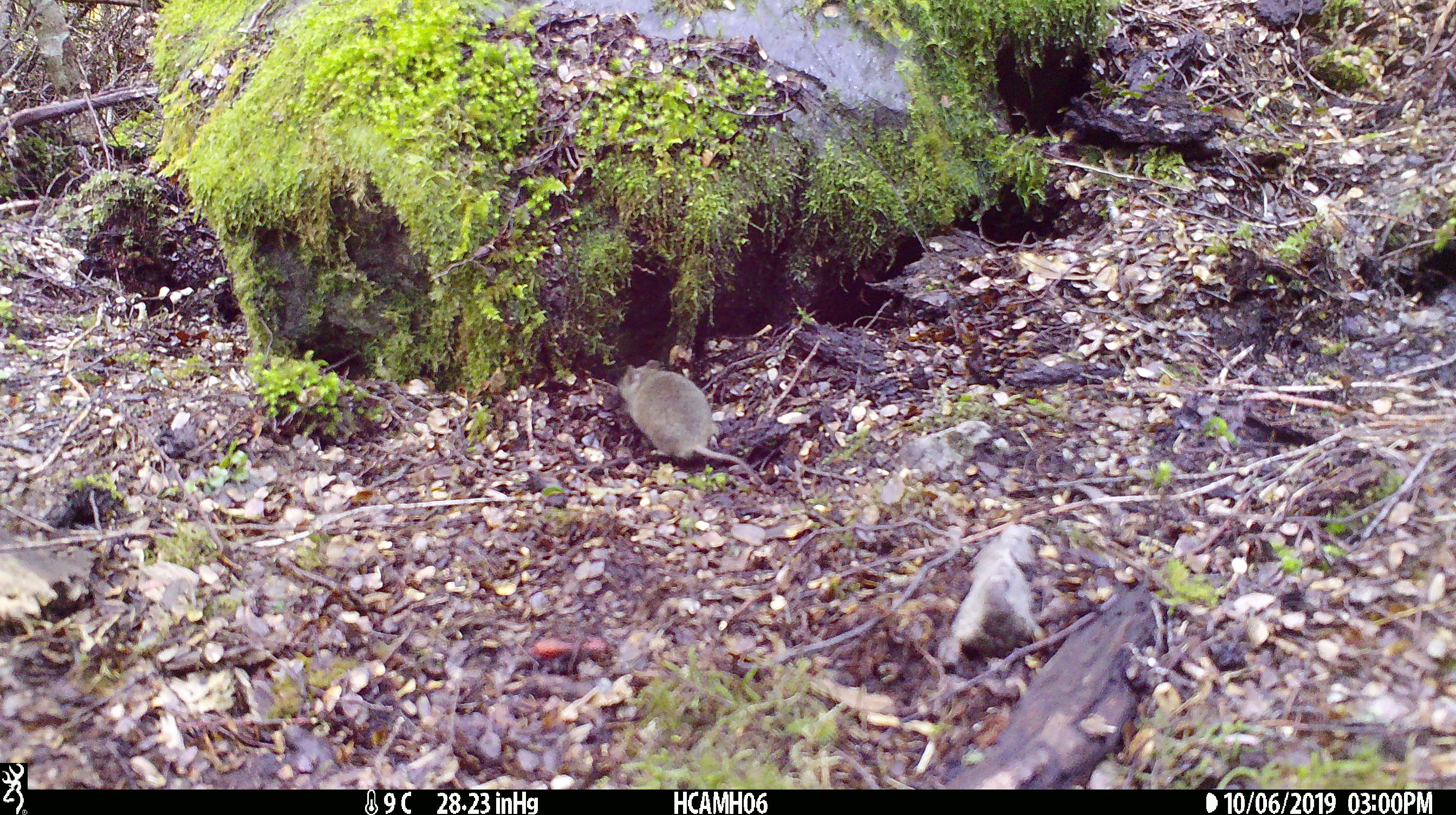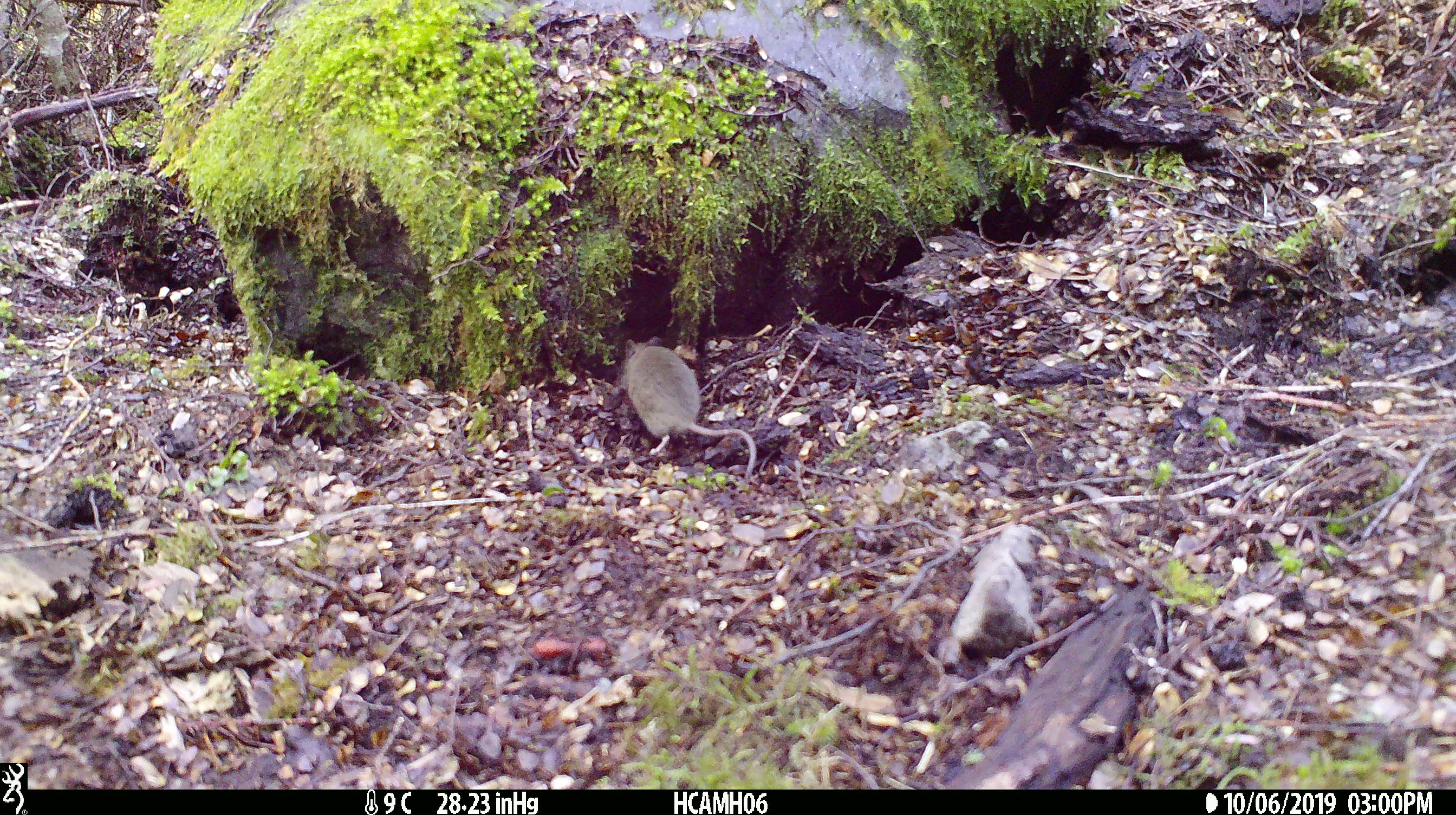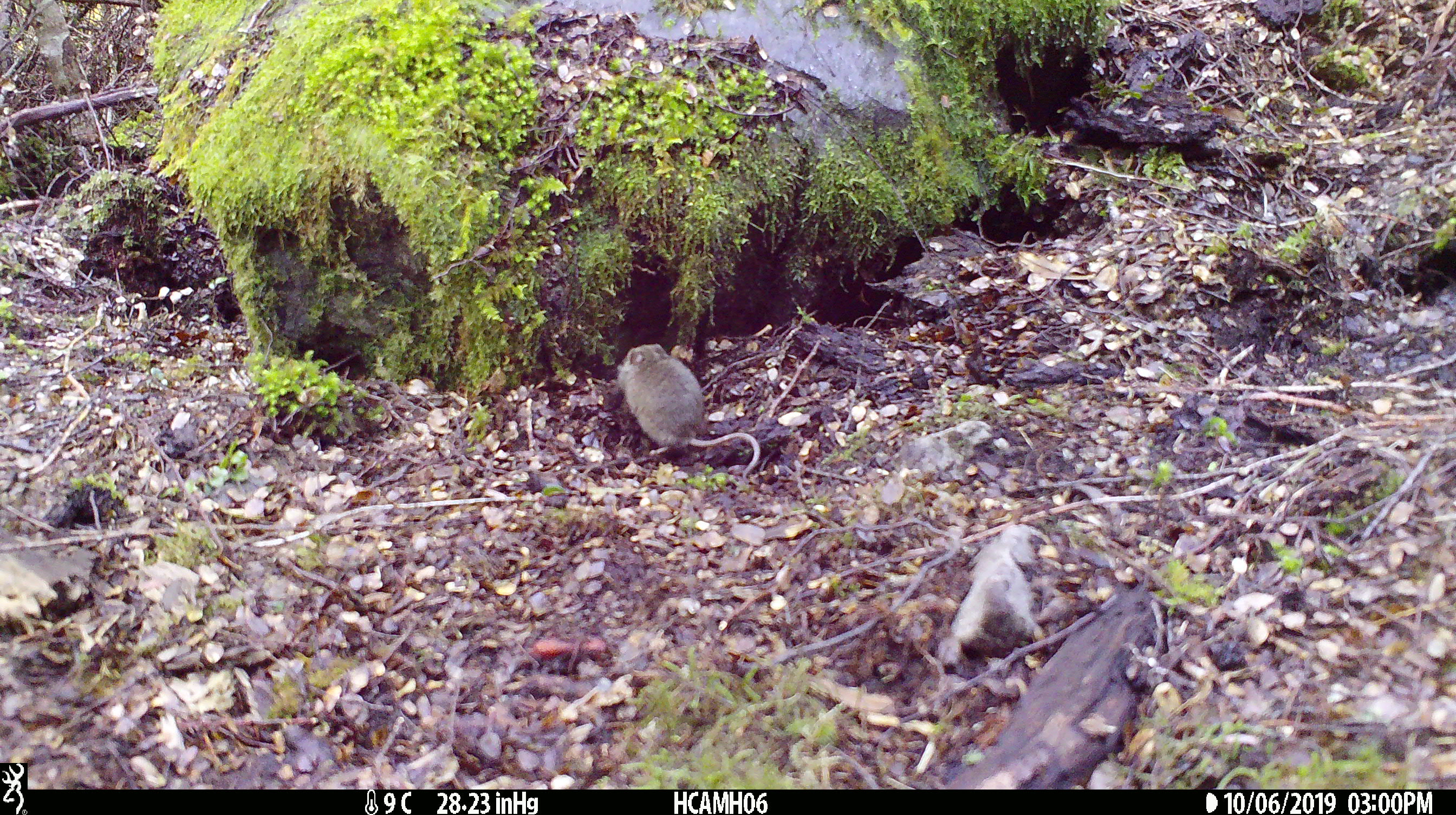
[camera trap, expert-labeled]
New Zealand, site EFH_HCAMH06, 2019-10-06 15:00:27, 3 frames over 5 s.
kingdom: Animalia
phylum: Chordata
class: Mammalia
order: Rodentia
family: Muridae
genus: Mus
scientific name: Mus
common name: mouse